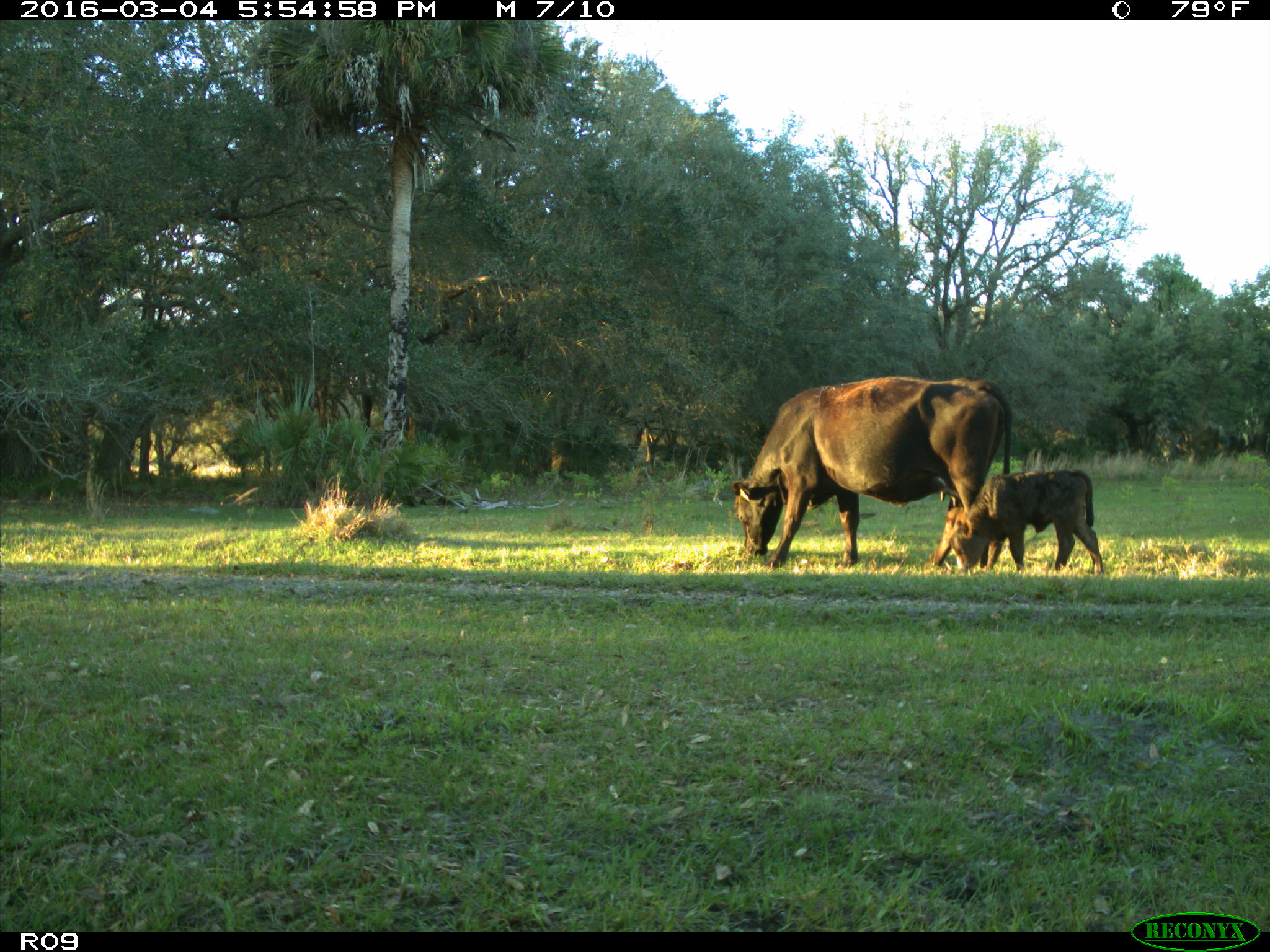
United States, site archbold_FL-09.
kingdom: Animalia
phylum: Chordata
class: Mammalia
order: Artiodactyla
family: Bovidae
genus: Bos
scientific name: Bos taurus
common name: domestic cow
Bos taurus (domestic cow).